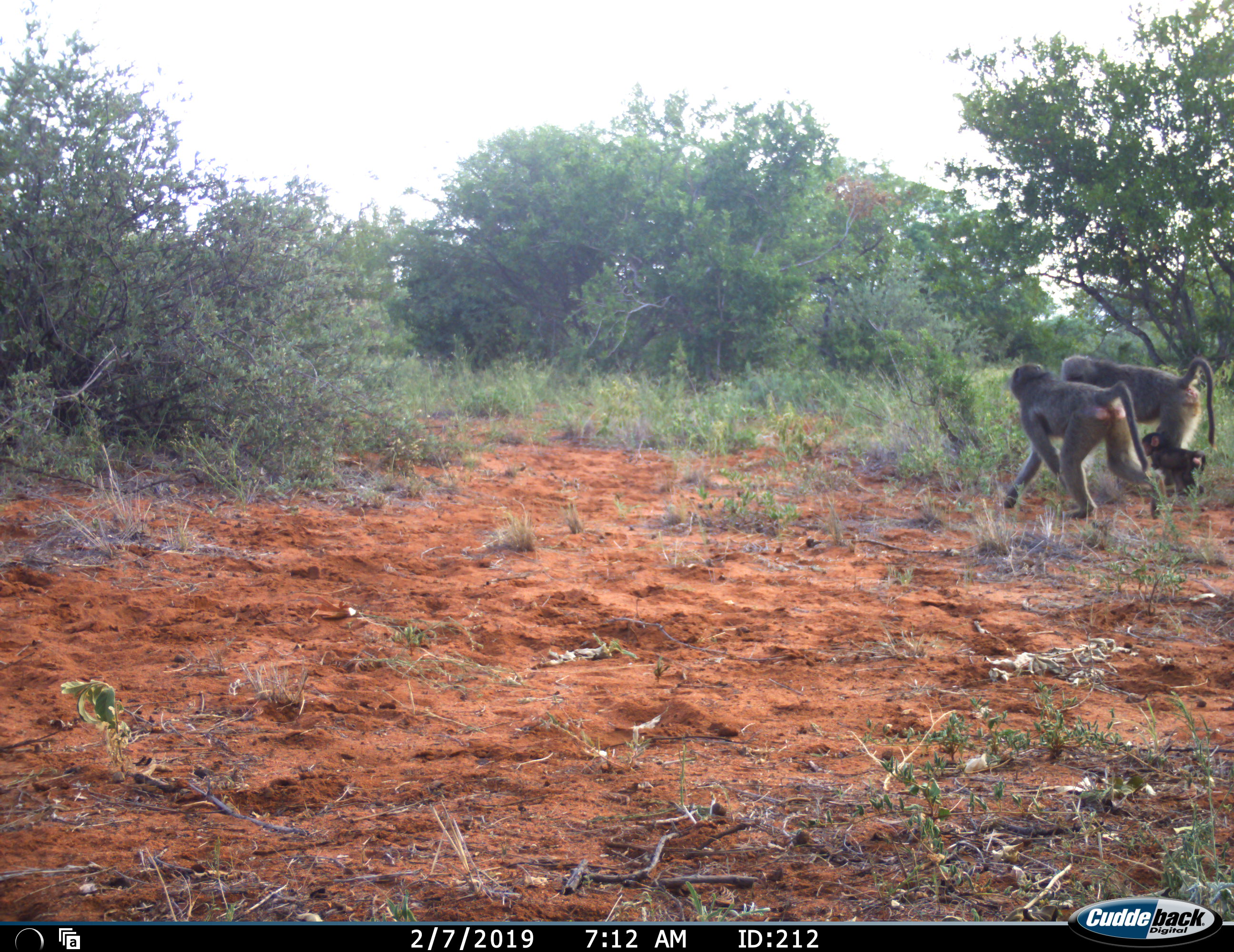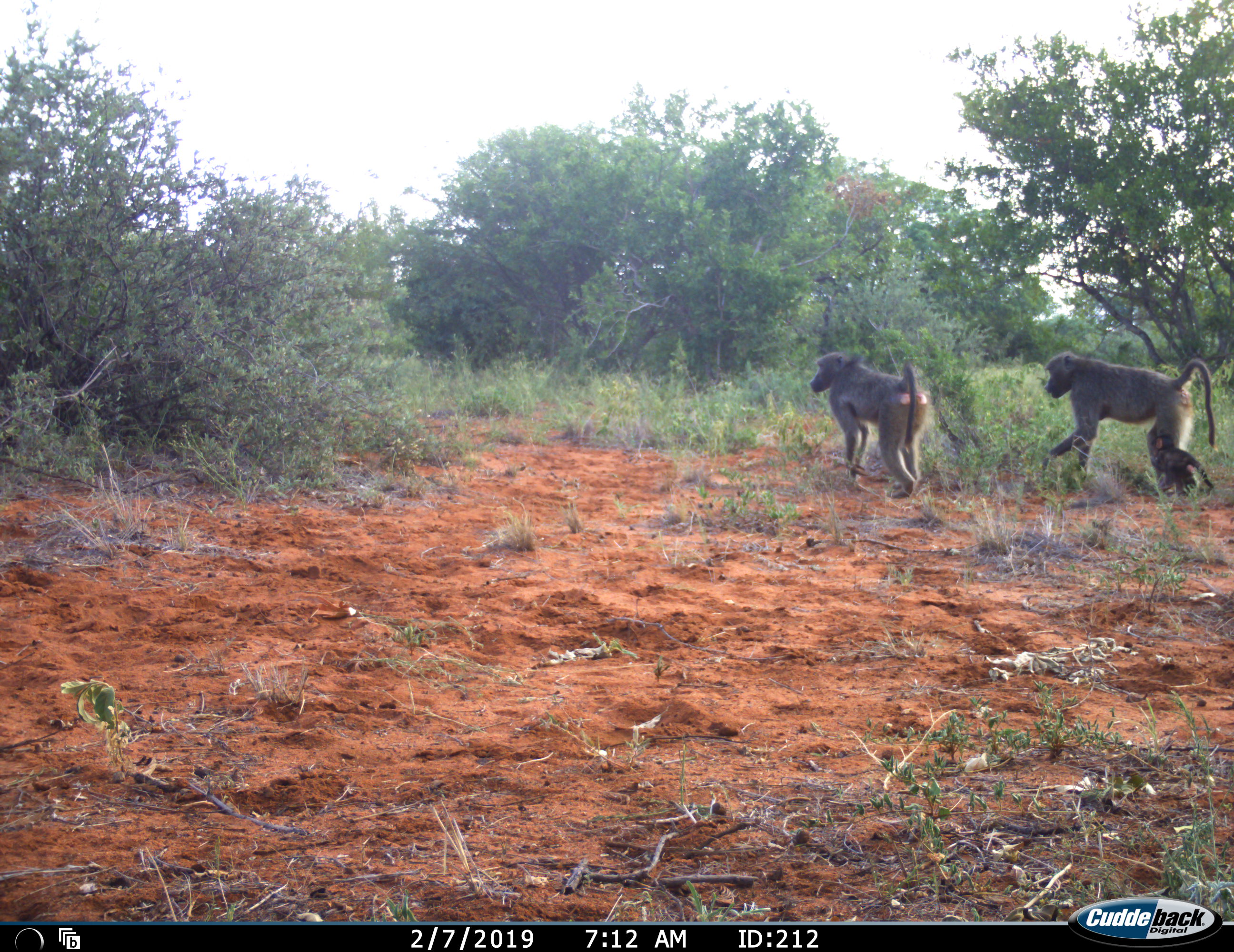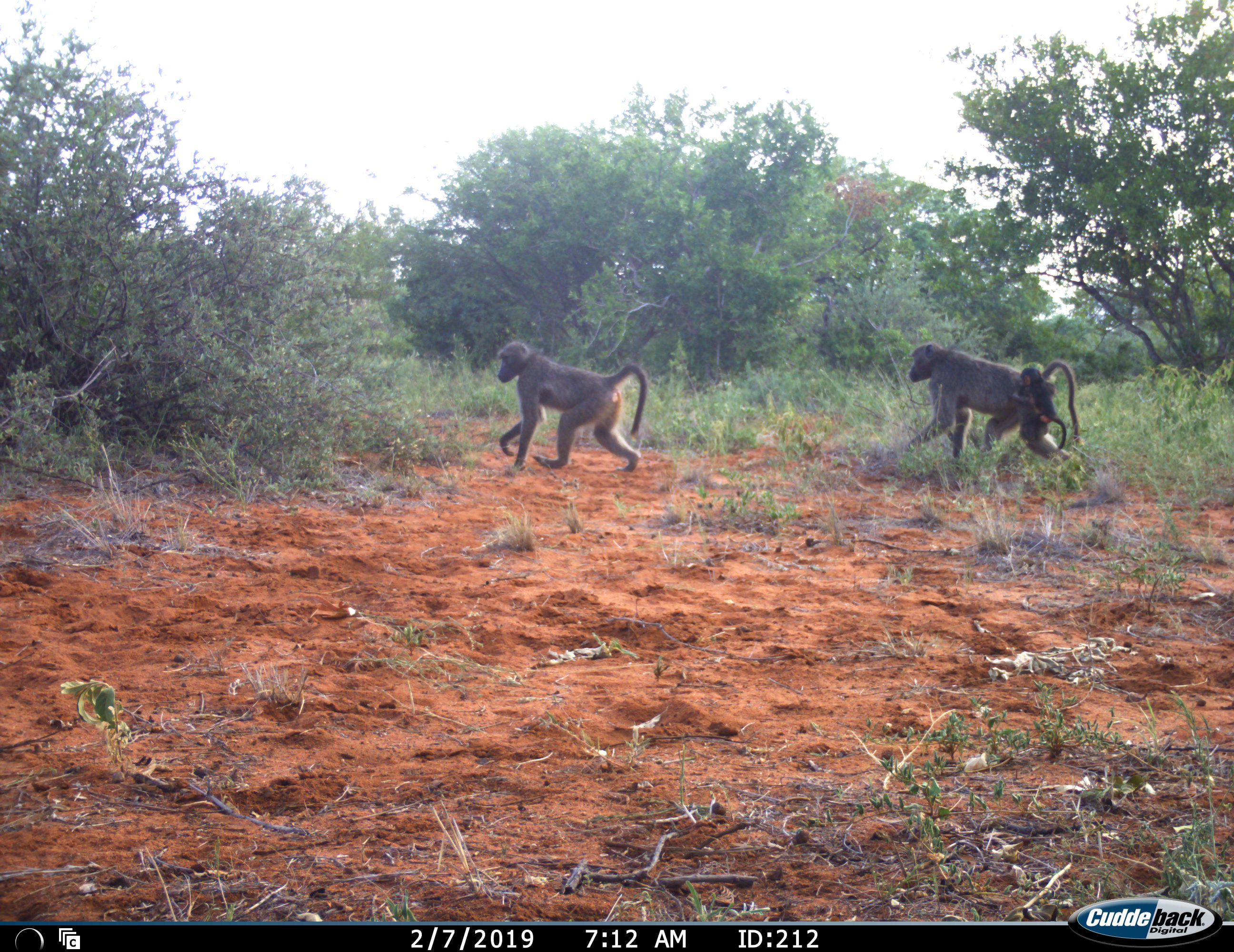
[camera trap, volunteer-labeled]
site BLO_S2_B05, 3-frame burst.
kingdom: Animalia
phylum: Chordata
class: Mammalia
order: Primates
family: Cercopithecidae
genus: Papio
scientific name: Papio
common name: baboon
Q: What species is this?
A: Baboon (Papio).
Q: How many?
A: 3.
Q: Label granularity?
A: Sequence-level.